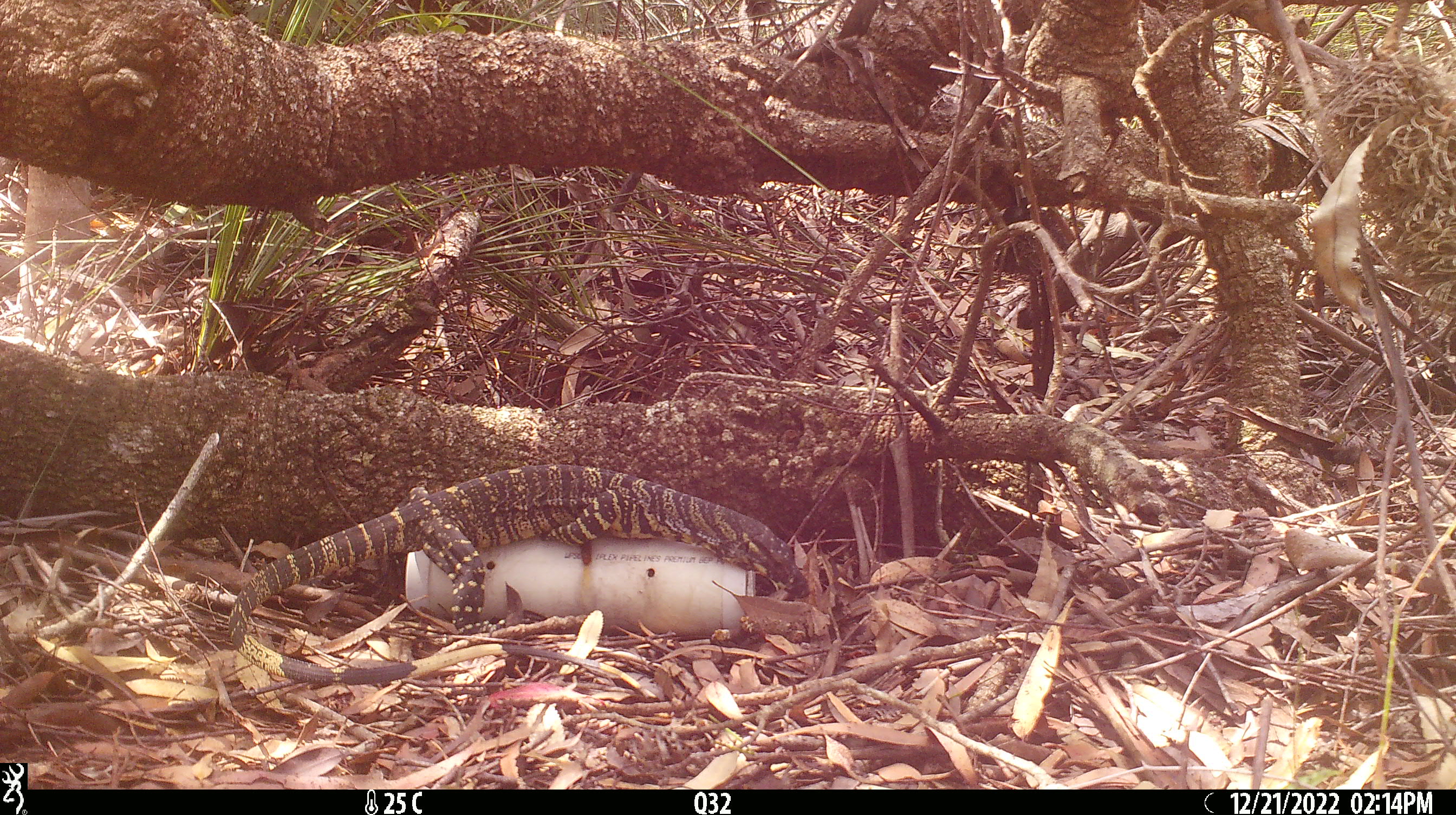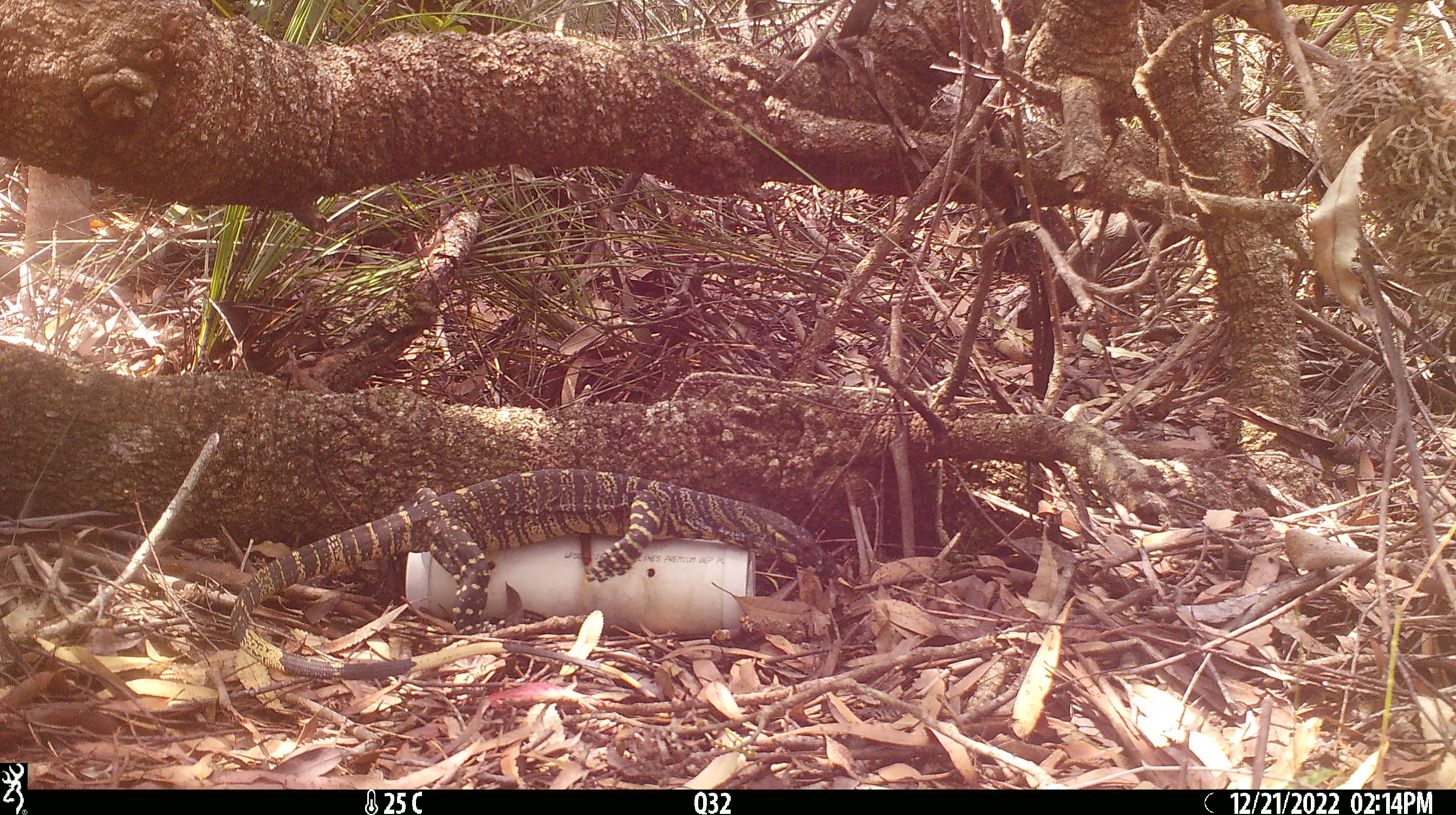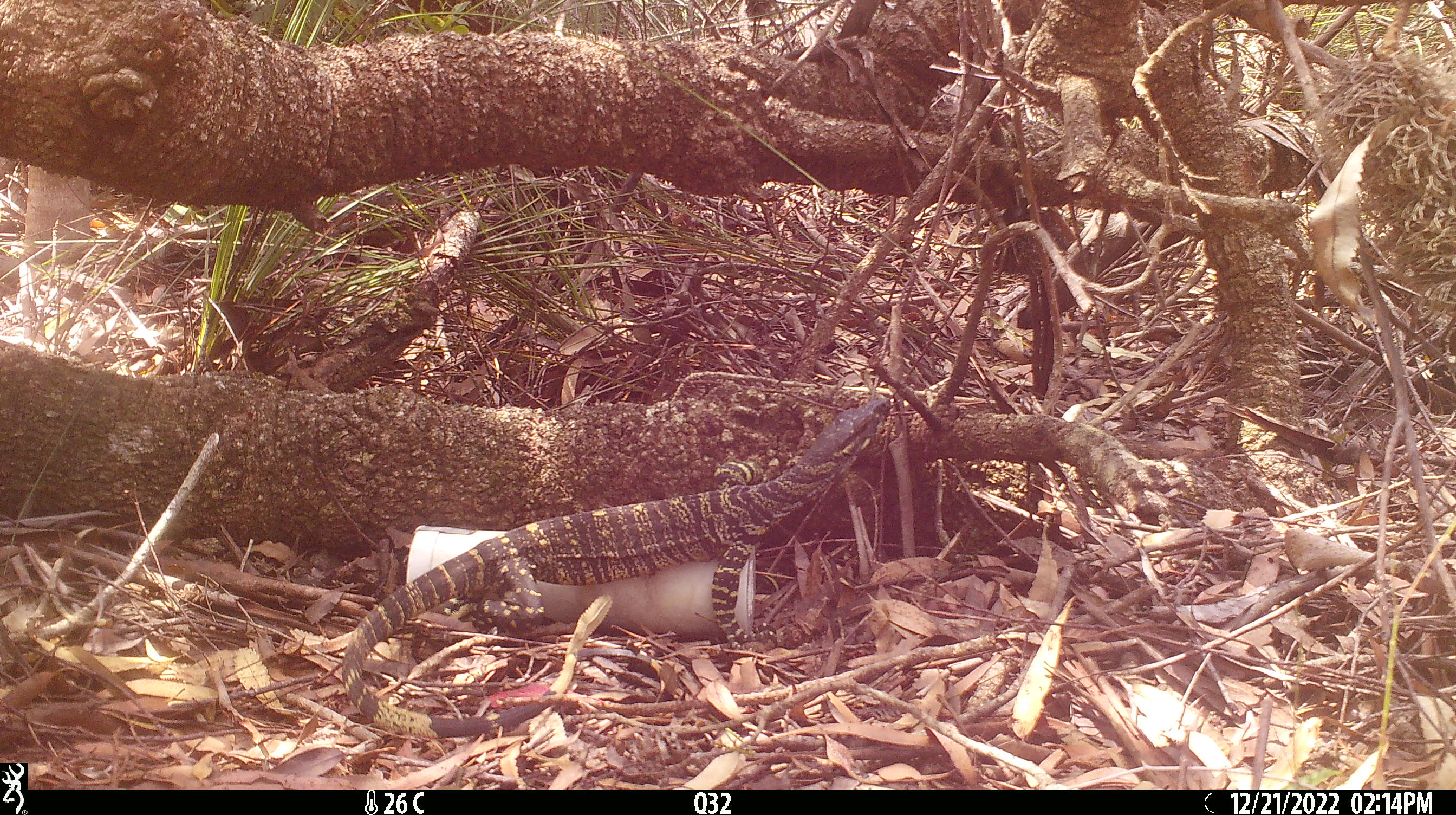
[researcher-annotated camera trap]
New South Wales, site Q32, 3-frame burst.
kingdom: Animalia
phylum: Chordata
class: Reptilia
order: Squamata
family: Varanidae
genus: Varanus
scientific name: Varanus varius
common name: lace monitor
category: goanna